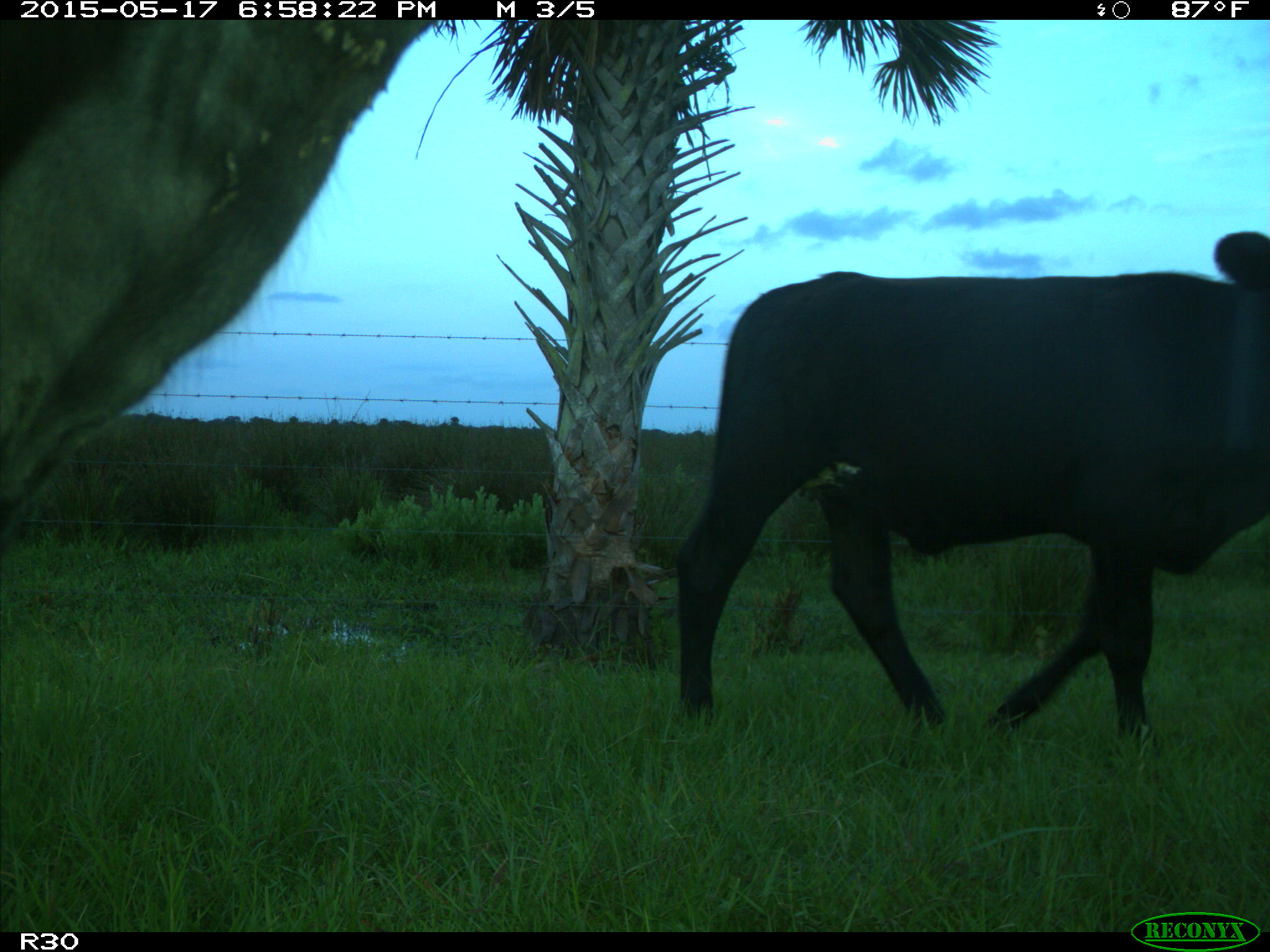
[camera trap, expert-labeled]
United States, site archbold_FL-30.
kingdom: Animalia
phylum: Chordata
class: Mammalia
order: Artiodactyla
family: Bovidae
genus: Bos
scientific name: Bos taurus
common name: domestic cow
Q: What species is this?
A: Bos taurus (domestic cow).